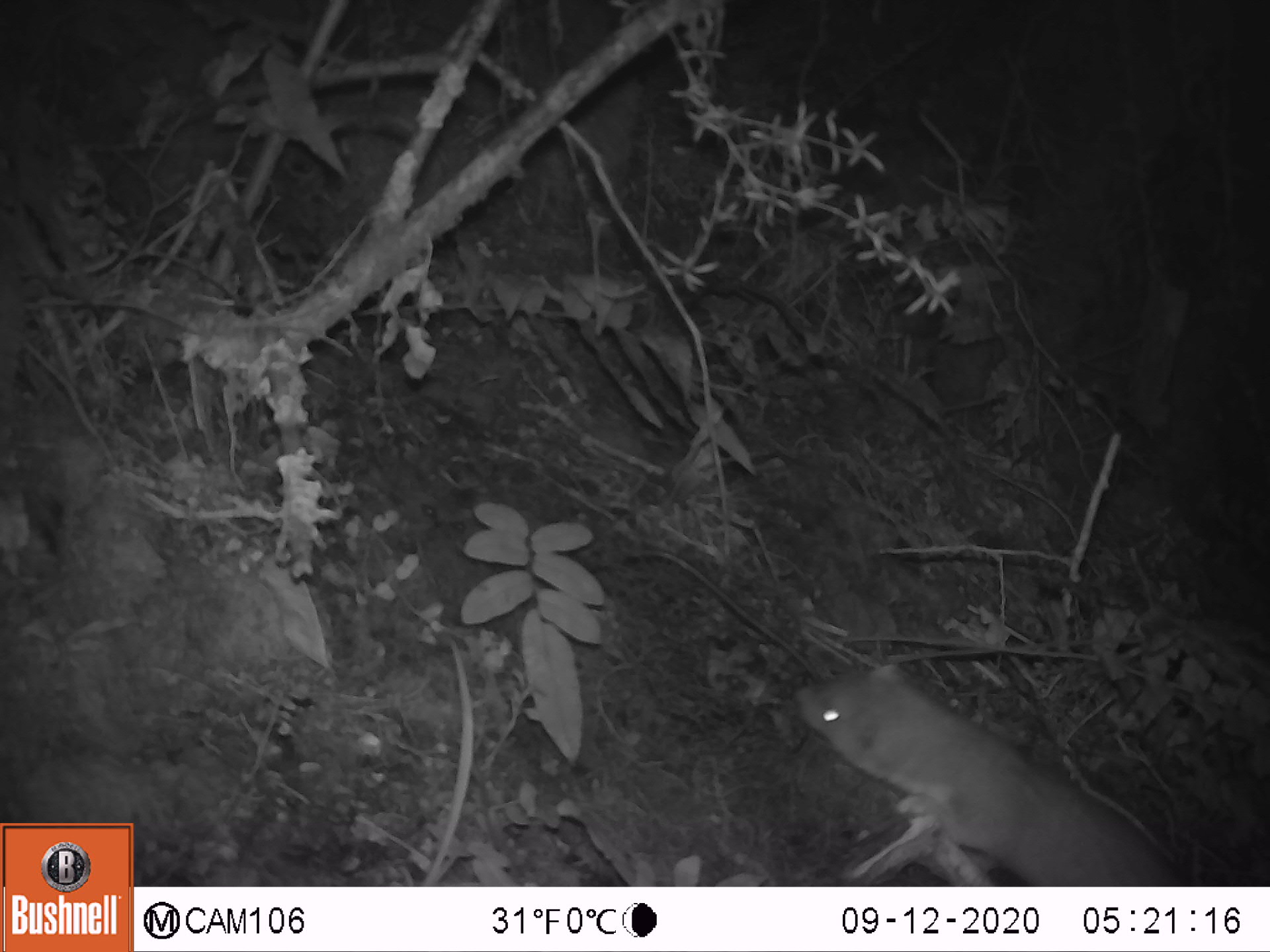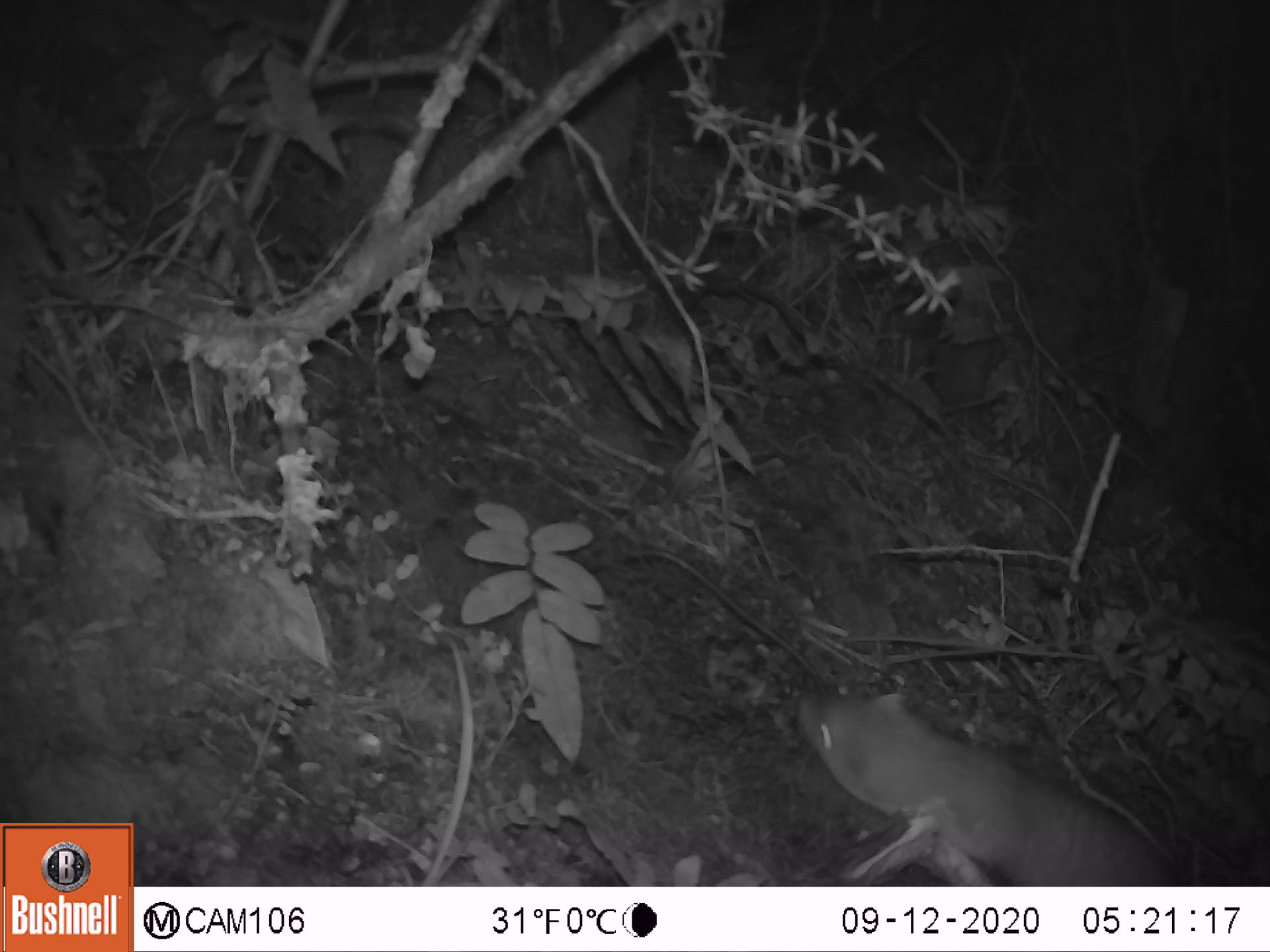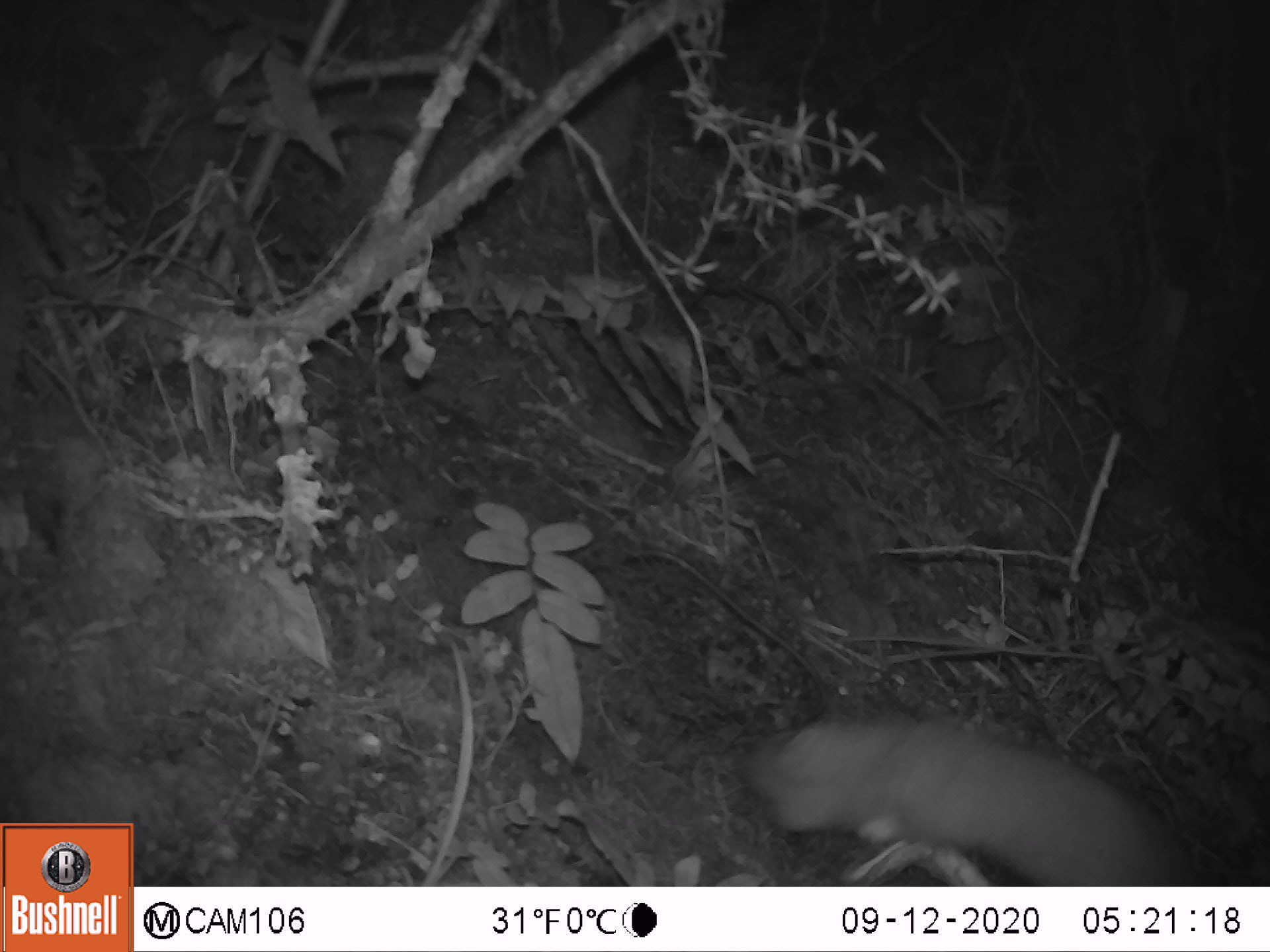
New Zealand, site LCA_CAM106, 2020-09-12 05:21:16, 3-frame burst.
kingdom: Animalia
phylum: Chordata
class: Mammalia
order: Carnivora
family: Mustelidae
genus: Mustela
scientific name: Mustela erminea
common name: stoat